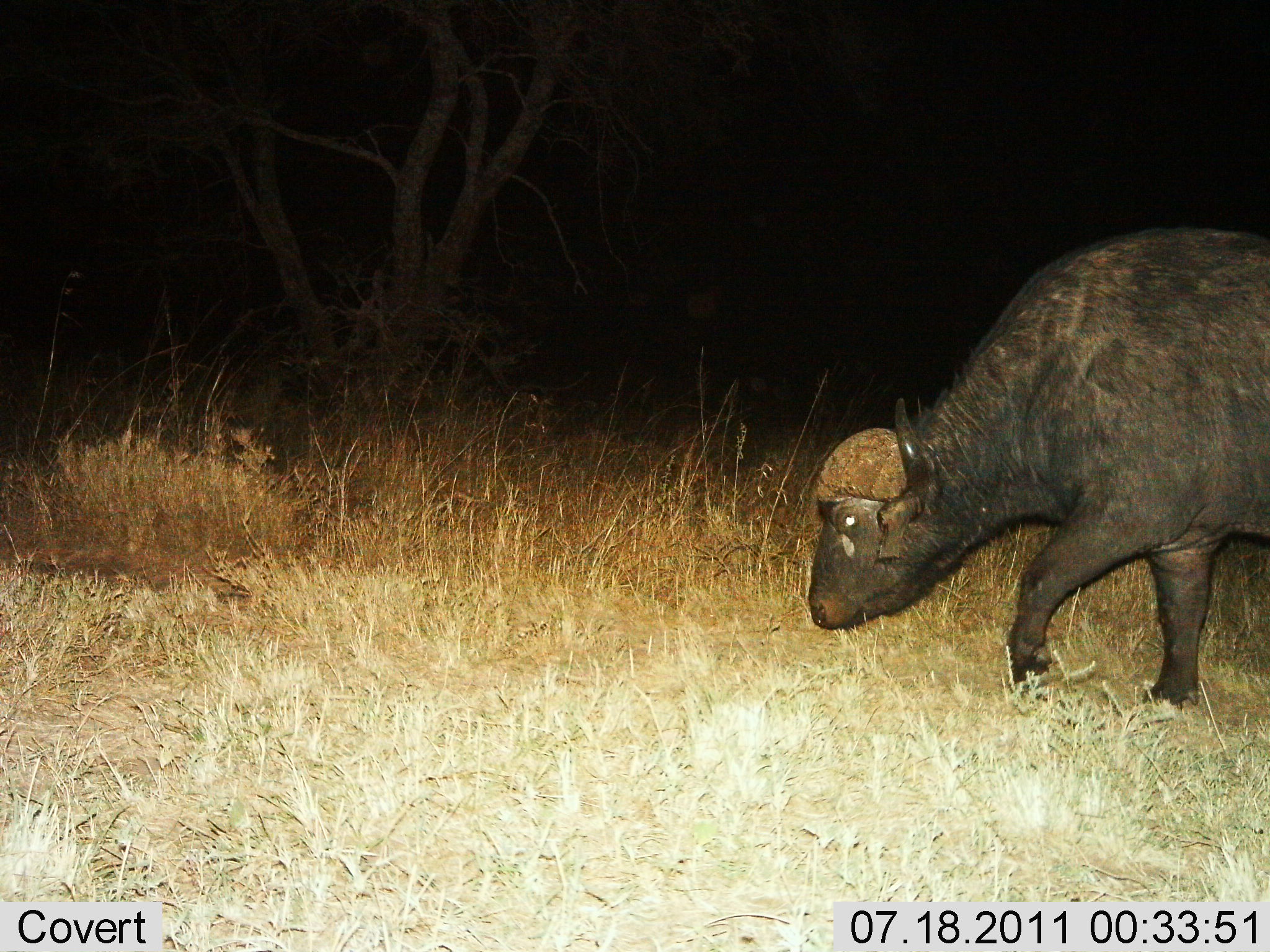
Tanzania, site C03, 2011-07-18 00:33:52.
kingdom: Animalia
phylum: Chordata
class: Mammalia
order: Artiodactyla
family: Bovidae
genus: Syncerus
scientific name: Syncerus caffer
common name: cape buffalo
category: buffalo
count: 1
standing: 15%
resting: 0%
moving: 62%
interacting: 0%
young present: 0%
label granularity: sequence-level